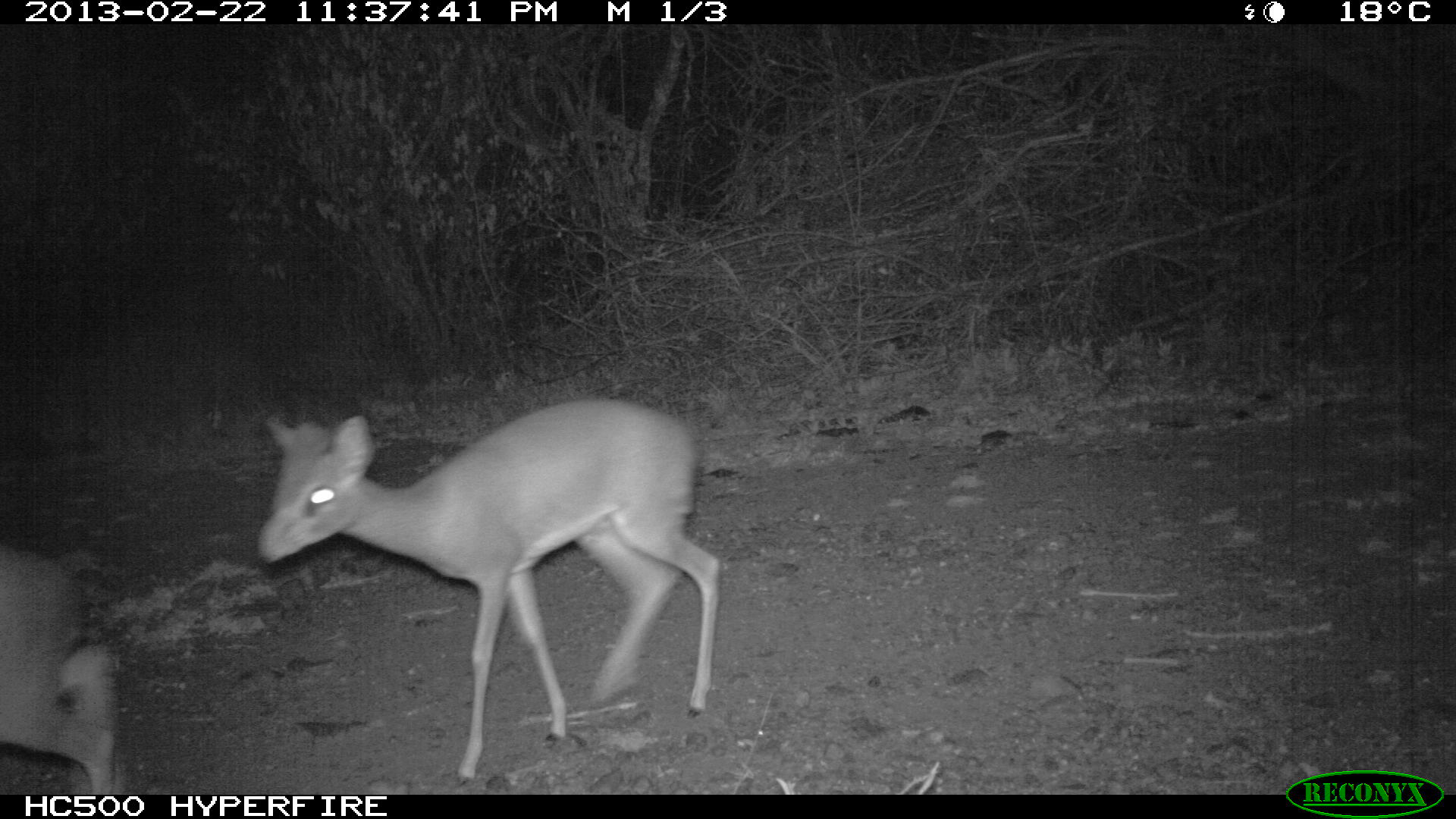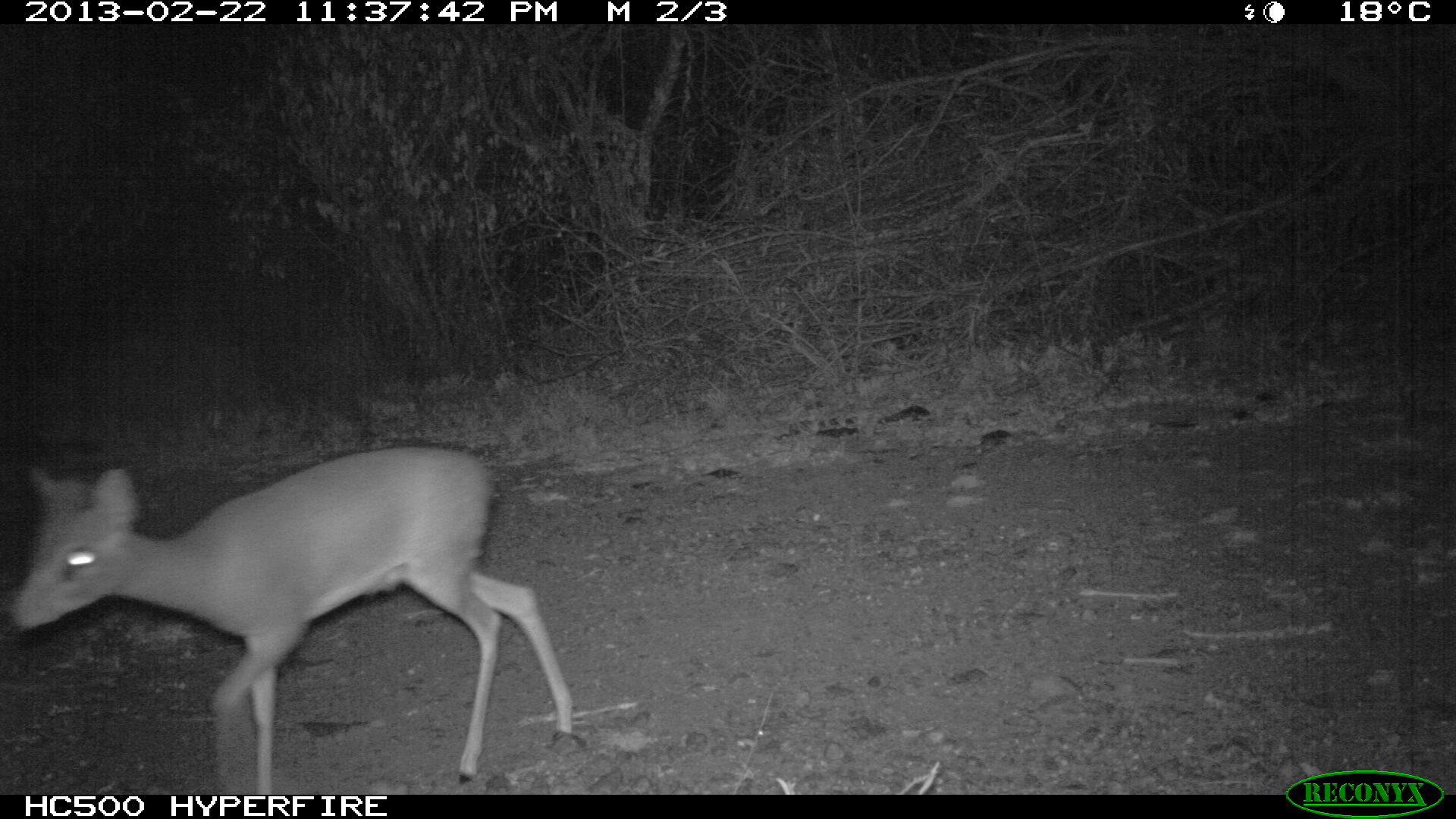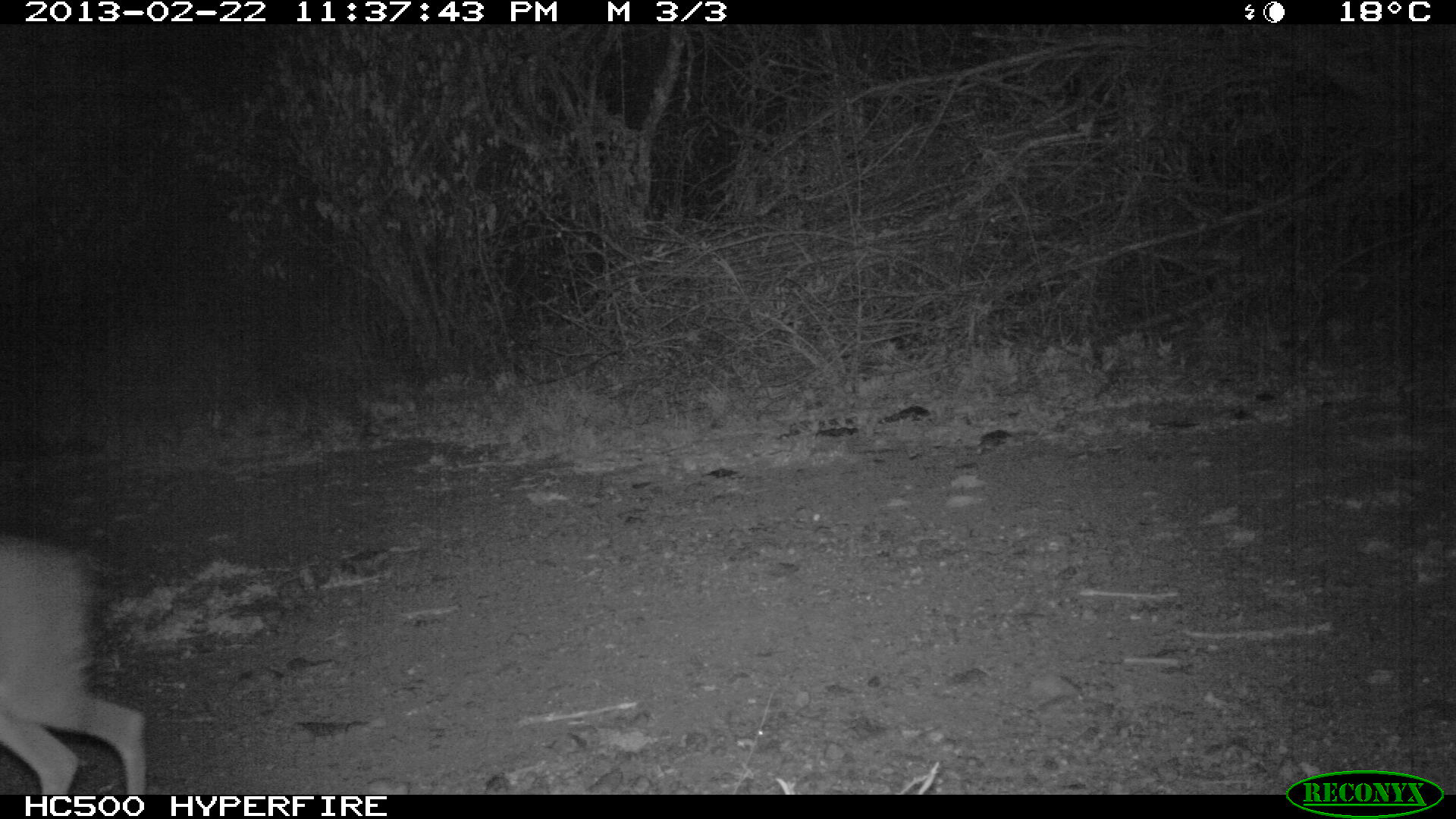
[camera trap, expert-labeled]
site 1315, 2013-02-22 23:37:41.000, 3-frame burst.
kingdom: Animalia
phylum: Chordata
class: Mammalia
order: Artiodactyla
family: Bovidae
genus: Madoqua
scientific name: Madoqua guentheri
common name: günther's dik-dik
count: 2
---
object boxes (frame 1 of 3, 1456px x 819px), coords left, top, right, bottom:
madoqua guentheri: 258, 396, 721, 780; 0, 544, 126, 793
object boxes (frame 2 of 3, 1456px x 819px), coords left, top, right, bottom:
madoqua guentheri: 9, 444, 575, 792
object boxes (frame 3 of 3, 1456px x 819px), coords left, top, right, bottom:
madoqua guentheri: 0, 533, 147, 793